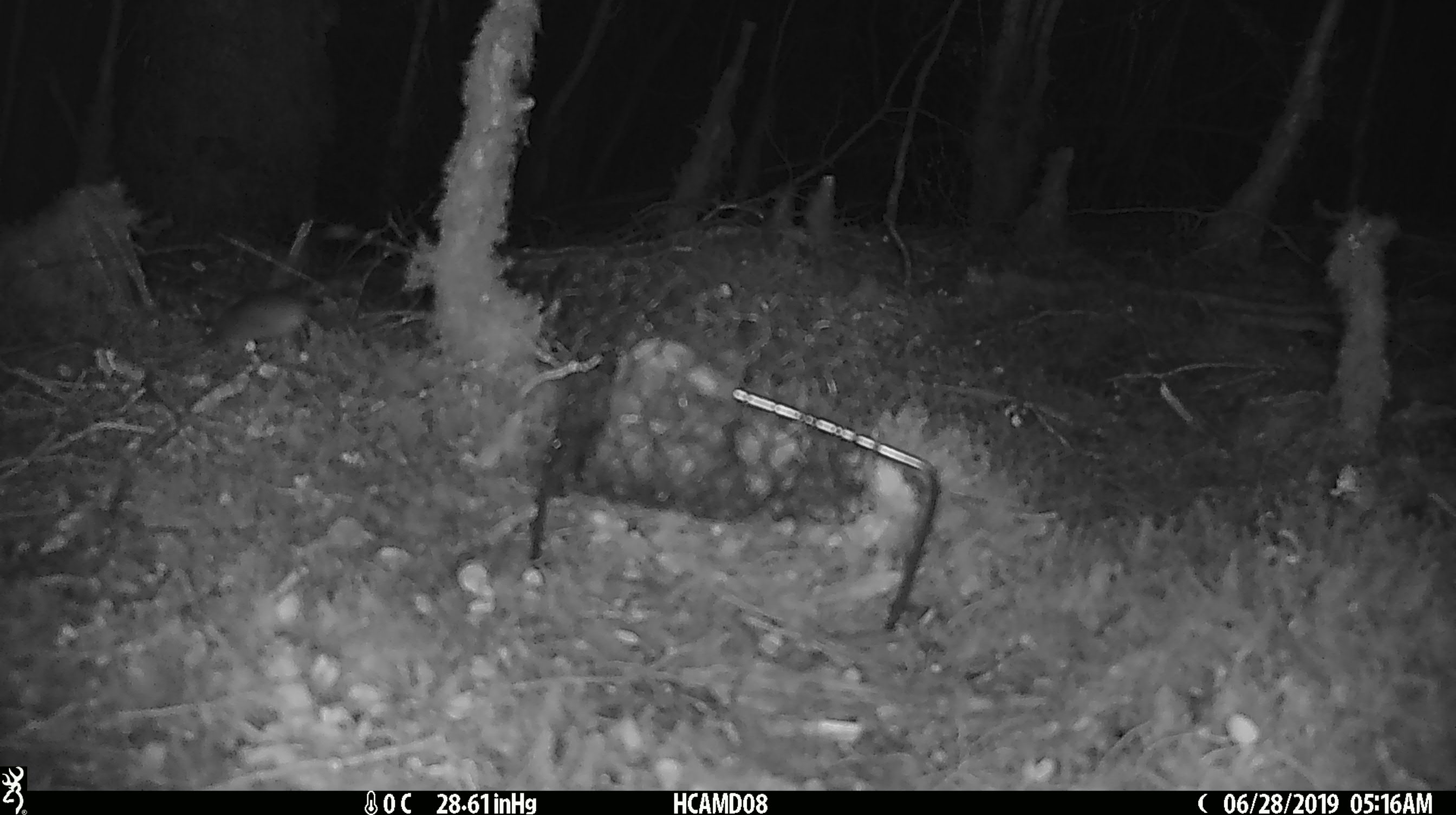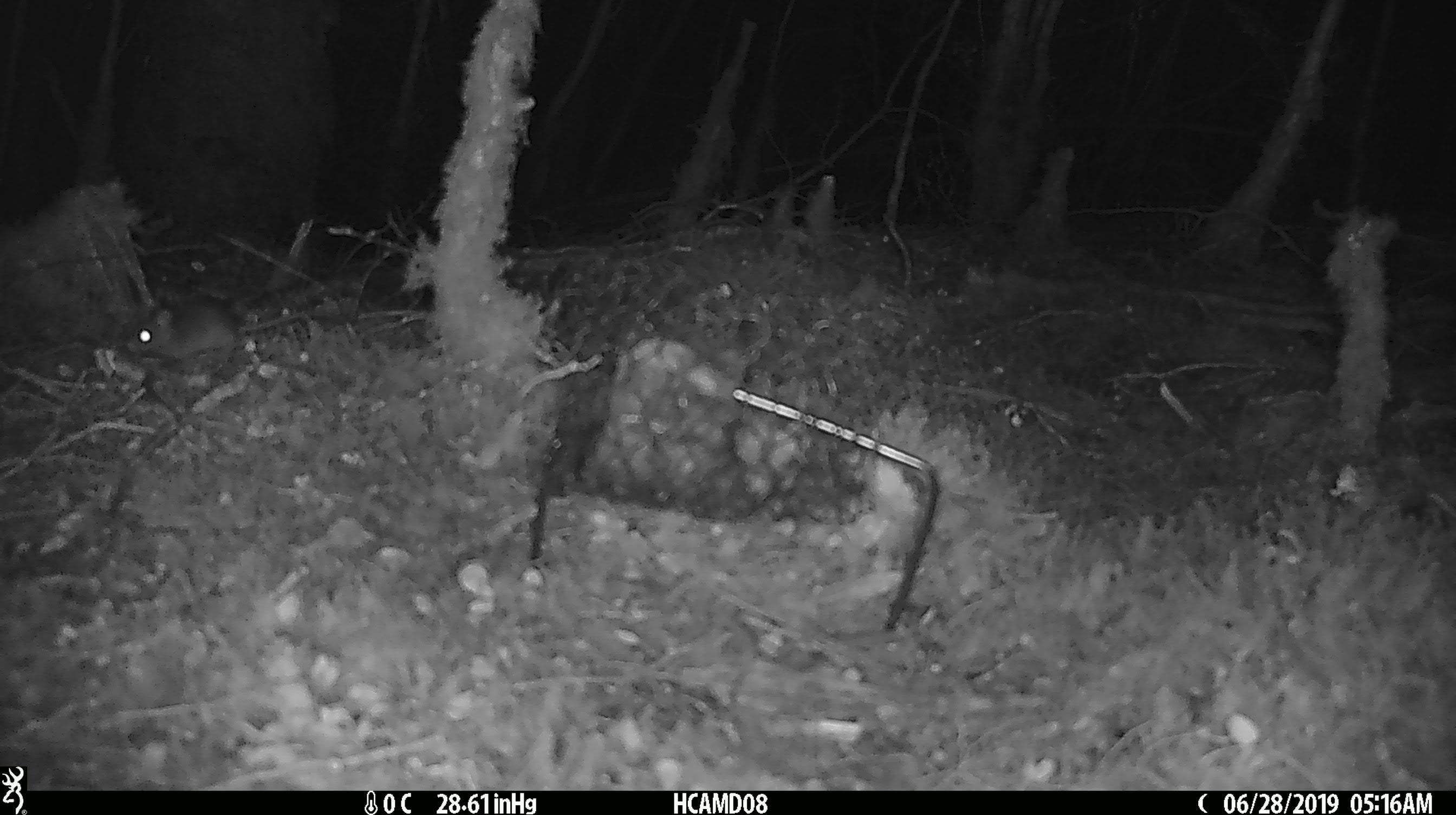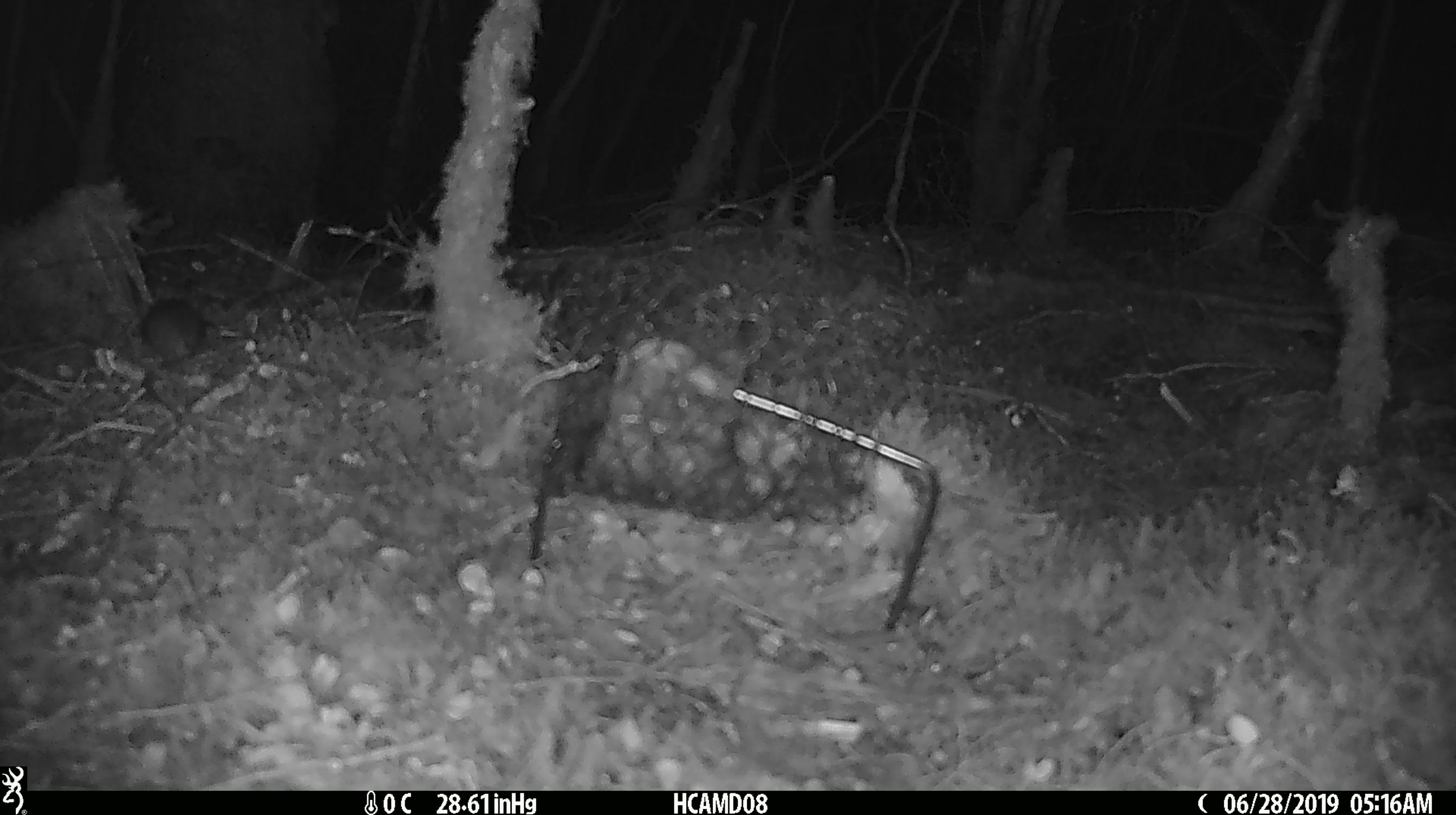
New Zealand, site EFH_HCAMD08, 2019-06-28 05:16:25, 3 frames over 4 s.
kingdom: Animalia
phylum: Chordata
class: Mammalia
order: Rodentia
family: Muridae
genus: Mus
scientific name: Mus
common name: mouse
Mouse (Mus).